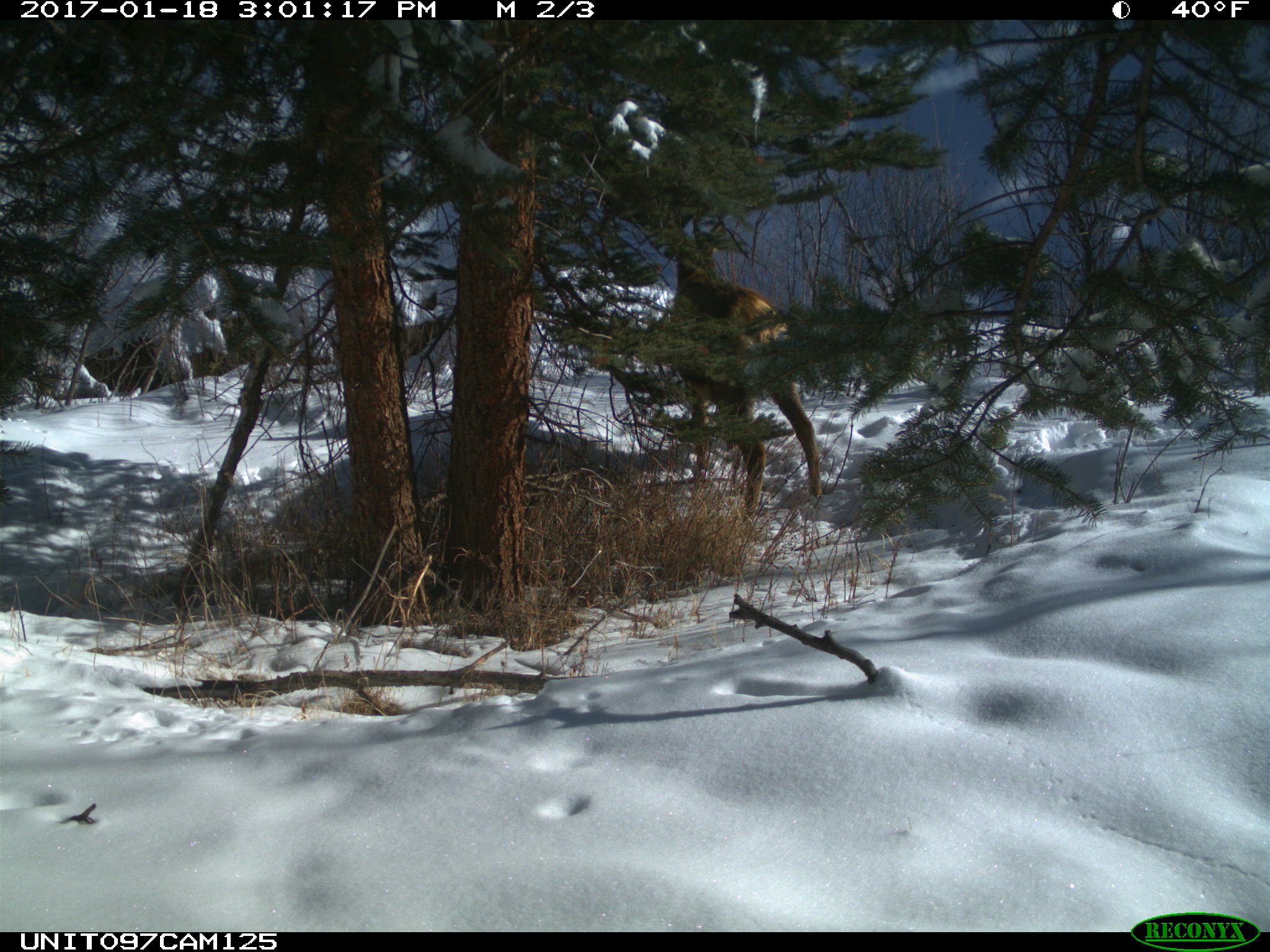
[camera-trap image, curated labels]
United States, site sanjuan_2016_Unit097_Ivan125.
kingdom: Animalia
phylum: Chordata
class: Mammalia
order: Artiodactyla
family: Cervidae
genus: Cervus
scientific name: Cervus elaphus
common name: red deer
Cervus elaphus (red deer).